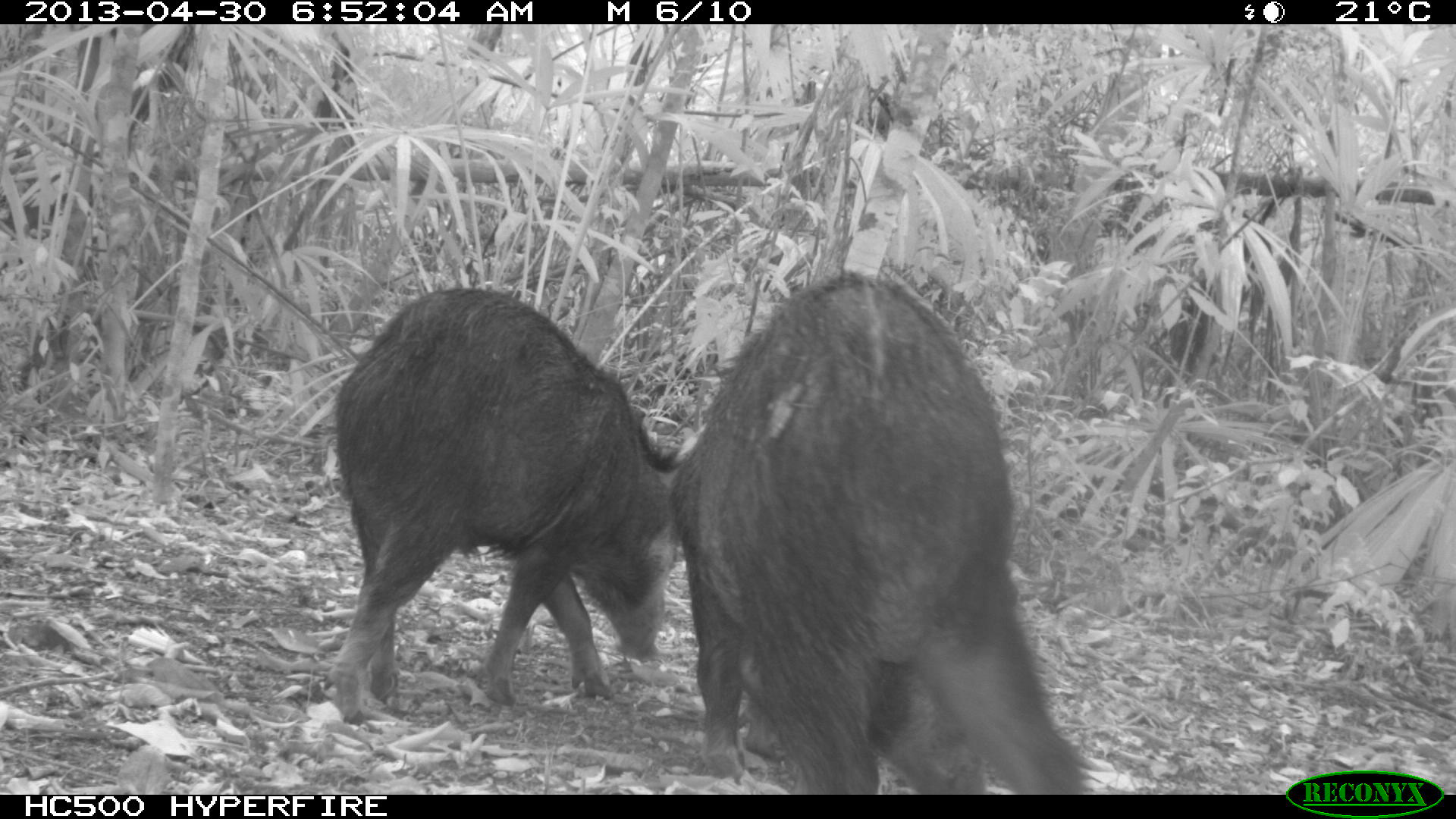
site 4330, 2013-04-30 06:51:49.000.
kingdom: Animalia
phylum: Chordata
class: Mammalia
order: Artiodactyla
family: Tayassuidae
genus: Tayassu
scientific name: Tayassu pecari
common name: white-lipped peccary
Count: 5.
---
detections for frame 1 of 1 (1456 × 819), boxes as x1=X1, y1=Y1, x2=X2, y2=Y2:
tayassu pecari: x1=676, y1=267, x2=1088, y2=795; x1=327, y1=285, x2=680, y2=720